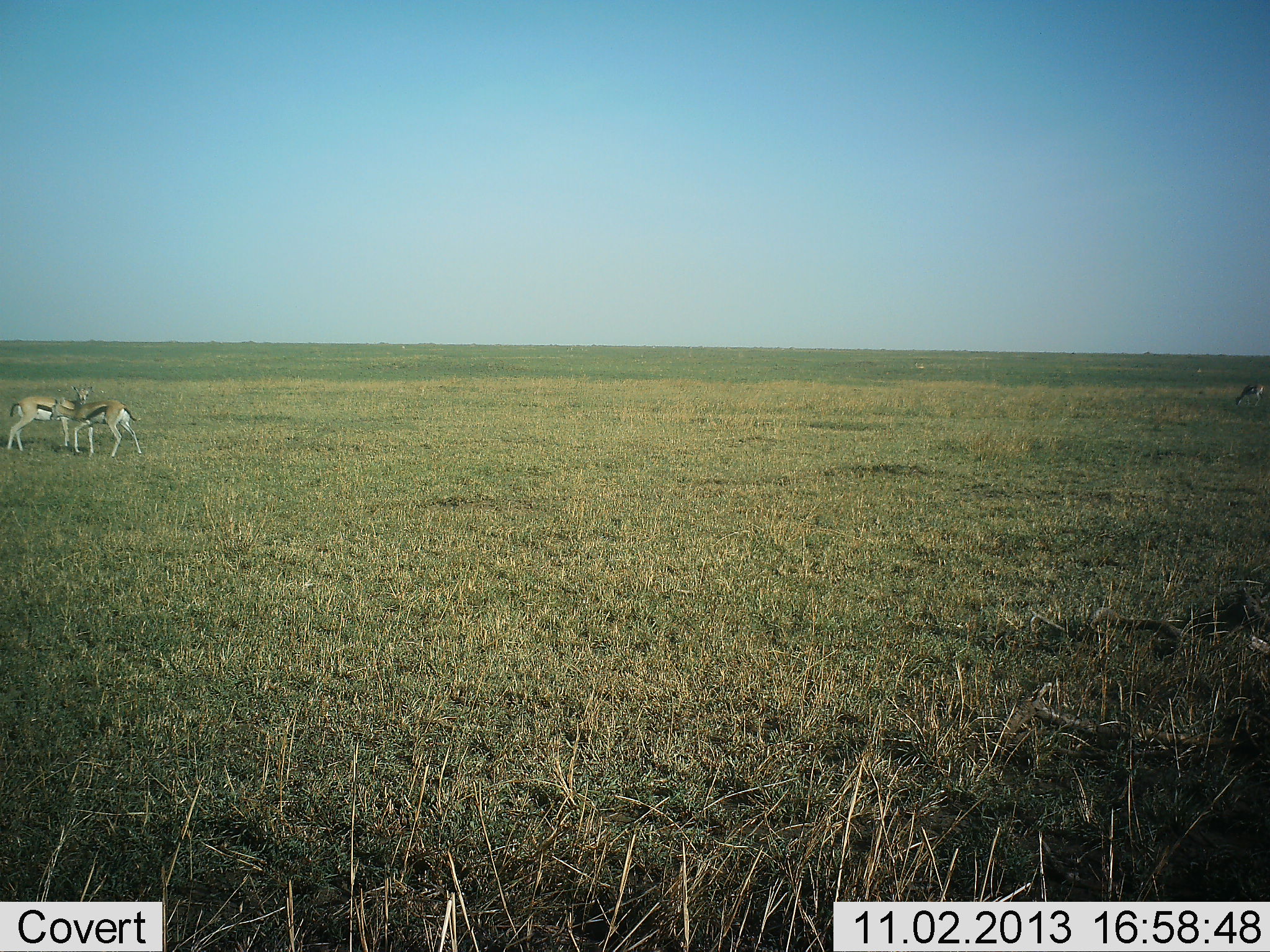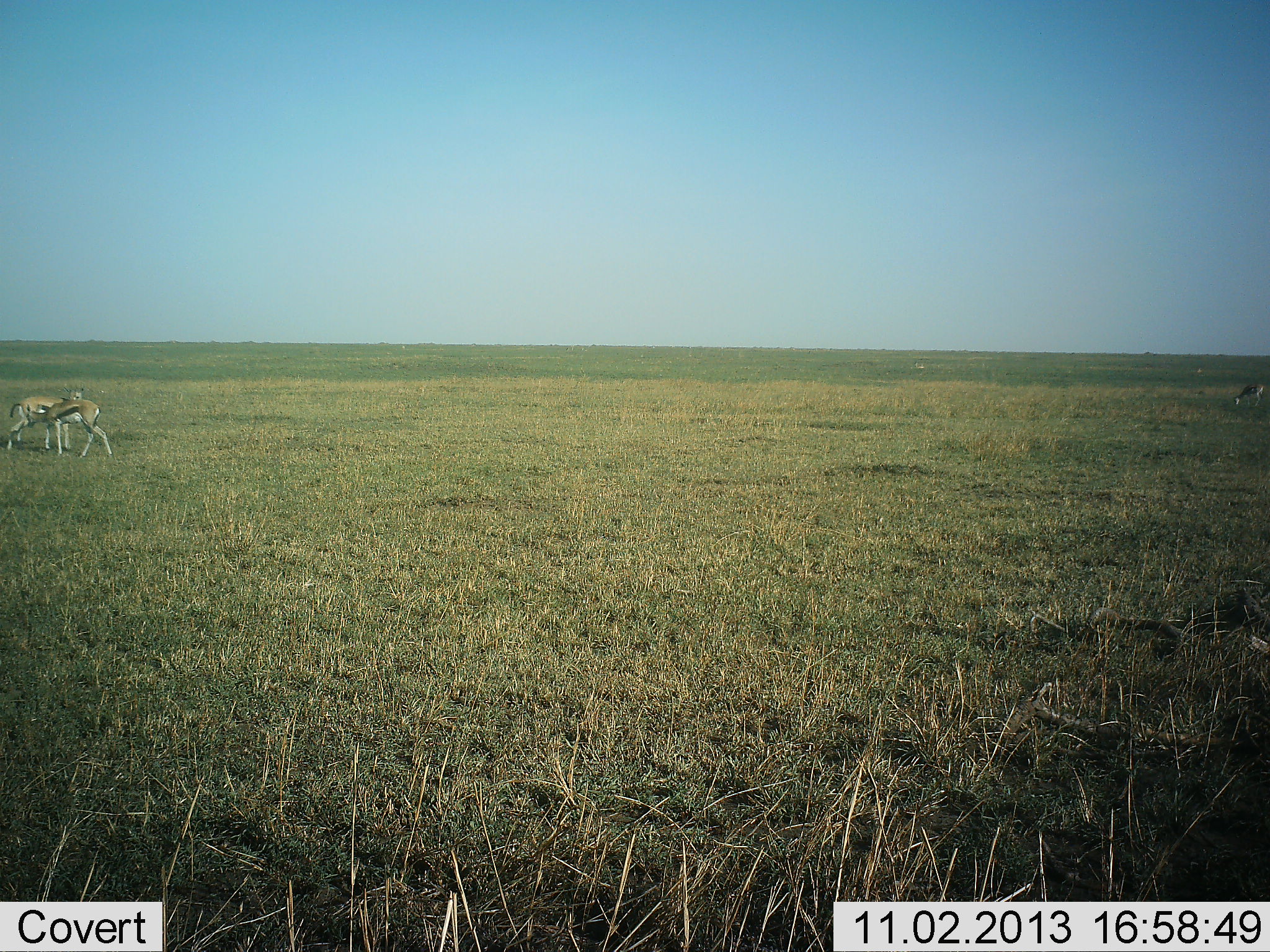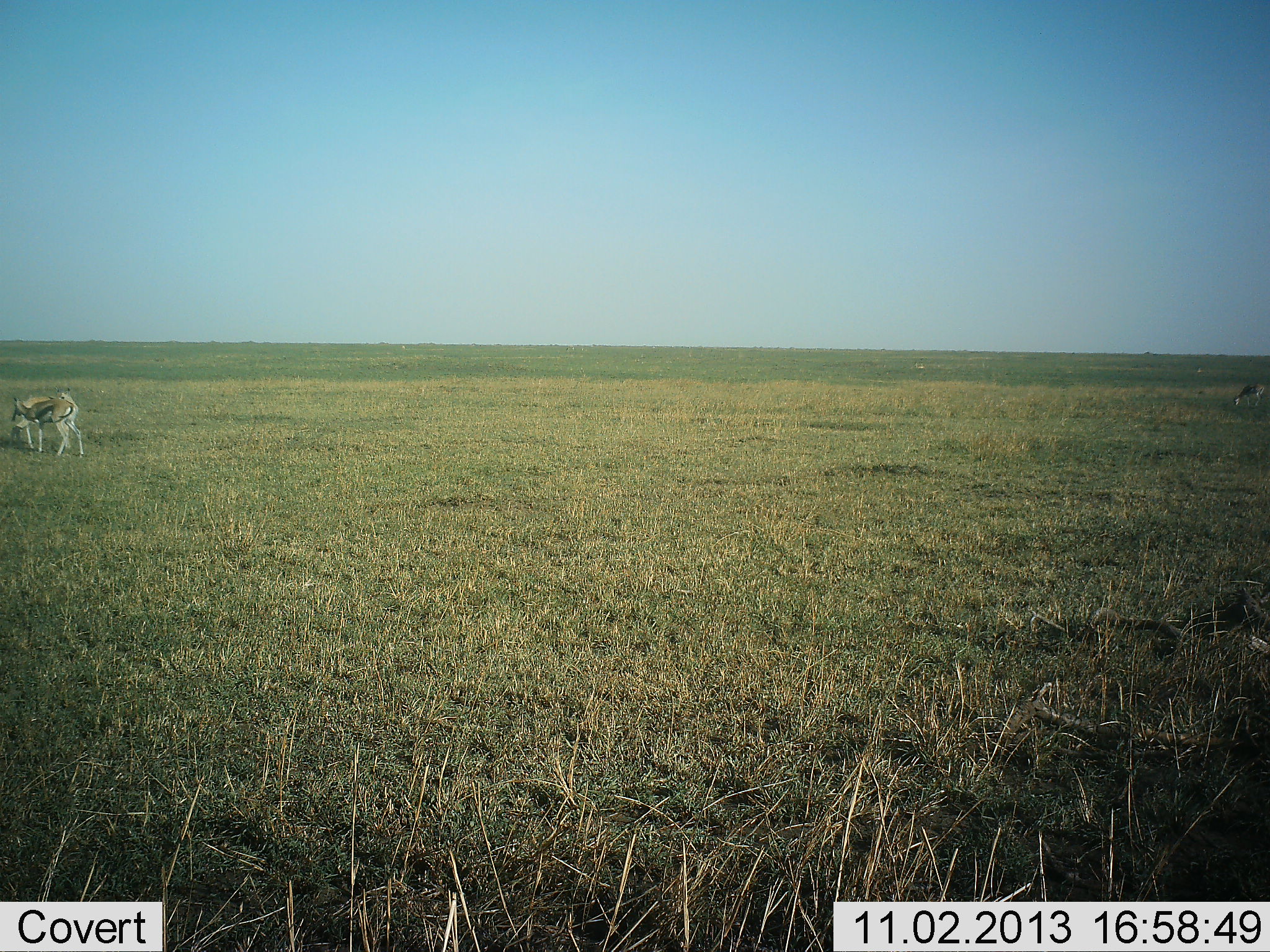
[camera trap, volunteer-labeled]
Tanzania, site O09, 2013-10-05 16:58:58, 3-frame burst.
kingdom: Animalia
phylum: Chordata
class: Mammalia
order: Artiodactyla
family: Bovidae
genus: Eudorcas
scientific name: Eudorcas thomsonii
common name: thomson's gazelle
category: gazellethomsons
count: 2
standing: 60%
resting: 0%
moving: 50%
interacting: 30%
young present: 0%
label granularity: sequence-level